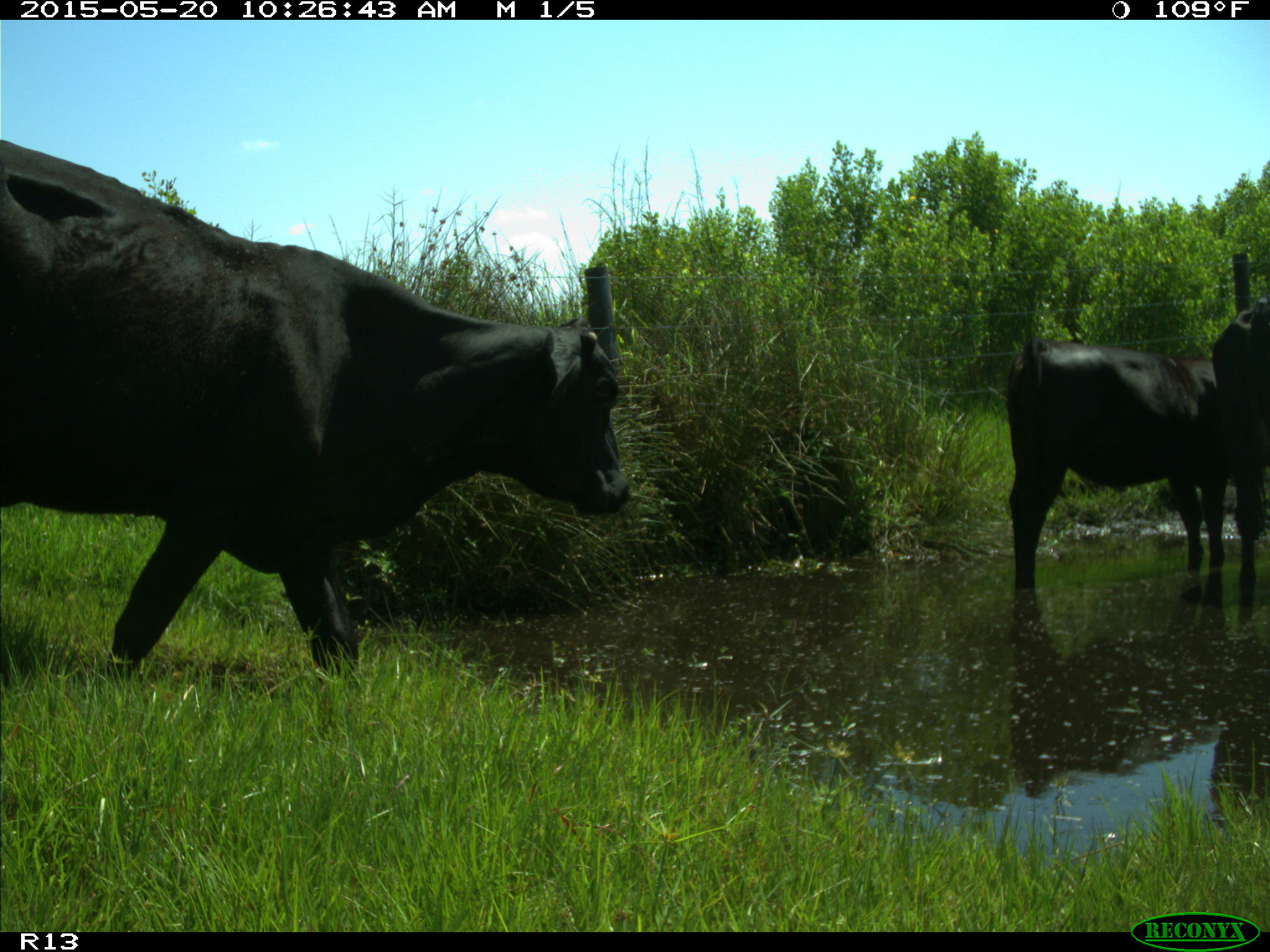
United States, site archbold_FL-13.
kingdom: Animalia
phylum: Chordata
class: Mammalia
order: Artiodactyla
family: Bovidae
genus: Bos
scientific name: Bos taurus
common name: domestic cow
Bos taurus (domestic cow).